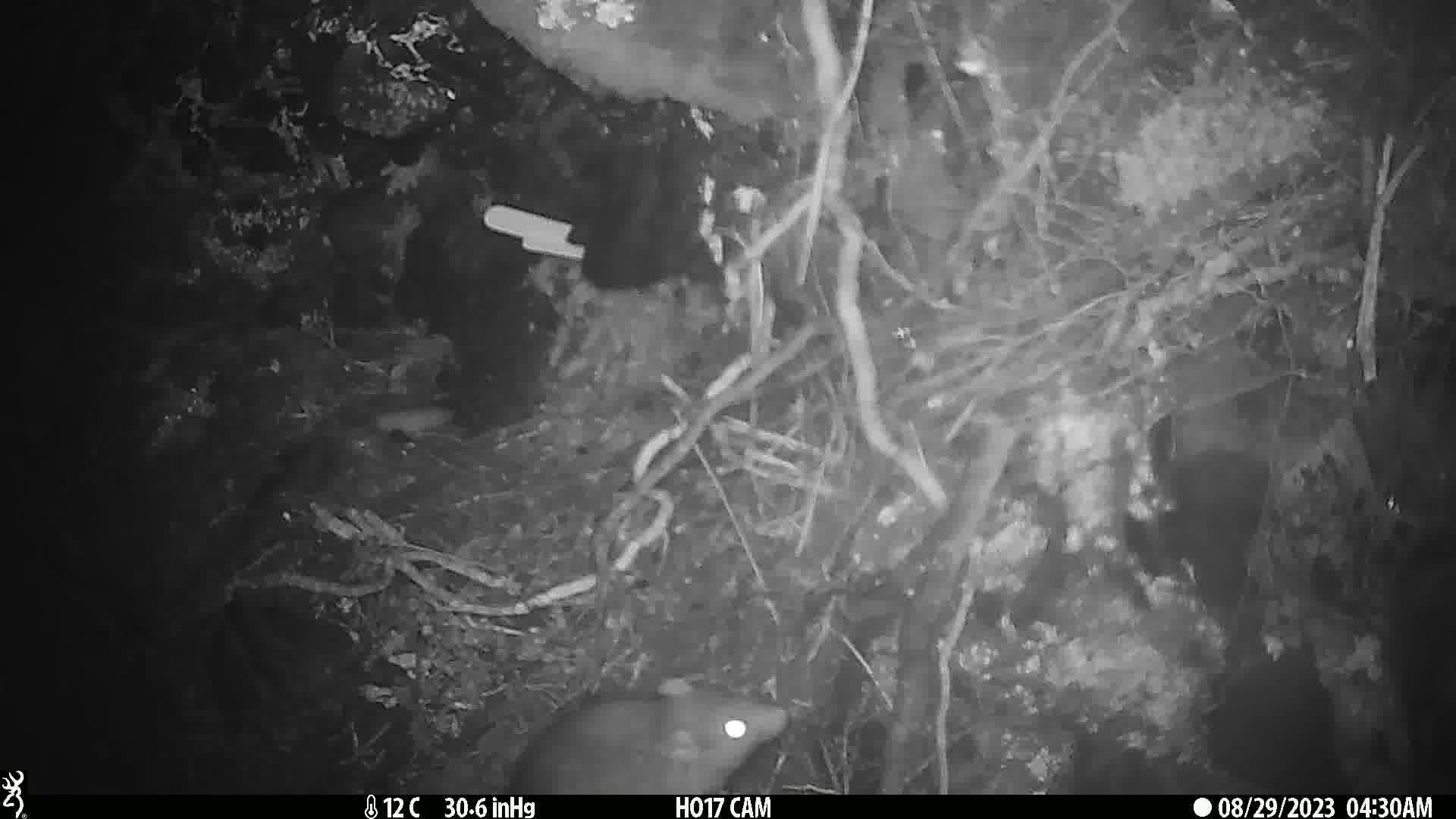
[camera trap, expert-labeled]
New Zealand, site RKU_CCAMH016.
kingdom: Animalia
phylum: Chordata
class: Mammalia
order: Rodentia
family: Muridae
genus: Rattus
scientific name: Rattus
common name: rat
Rat (Rattus).